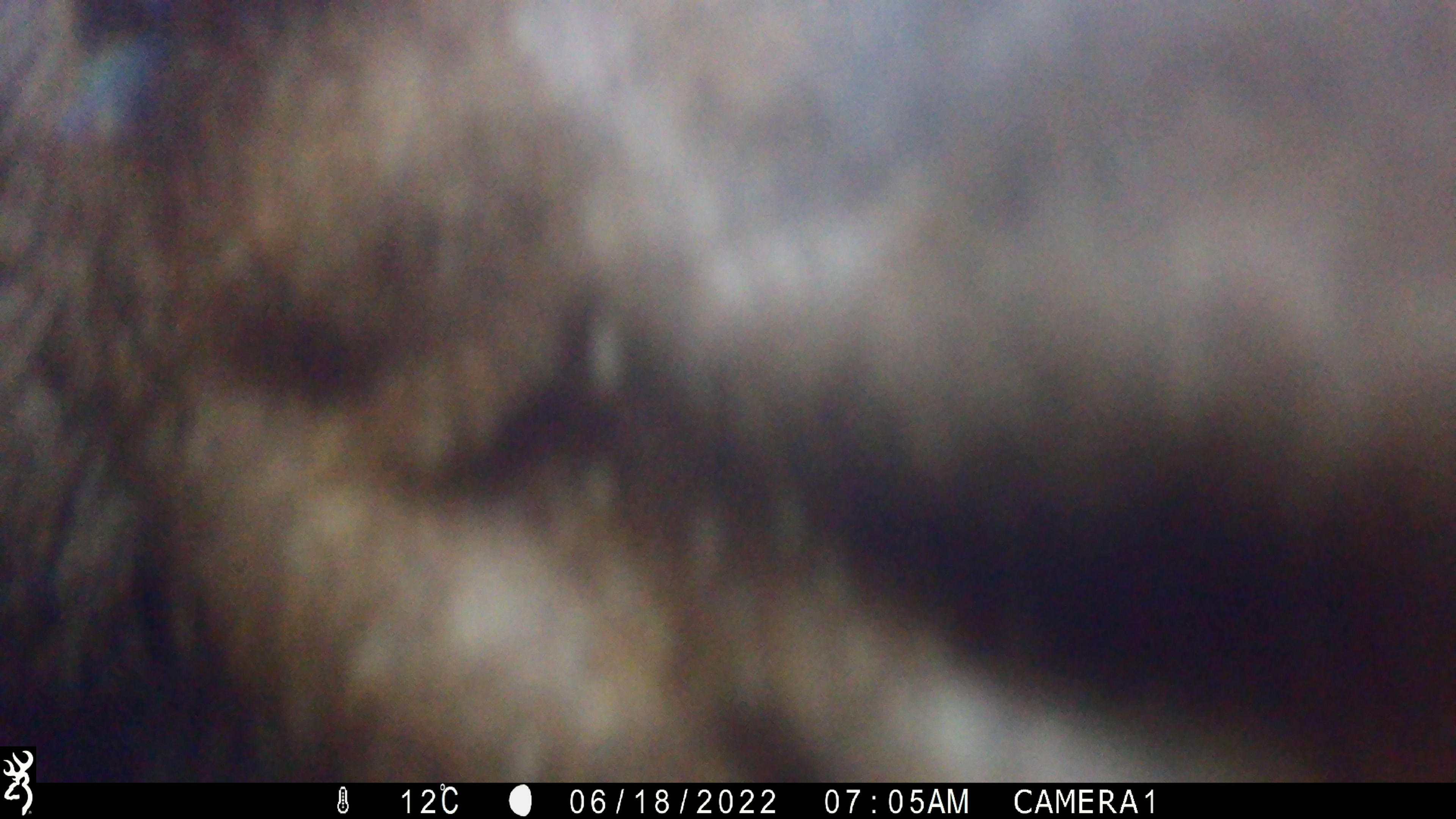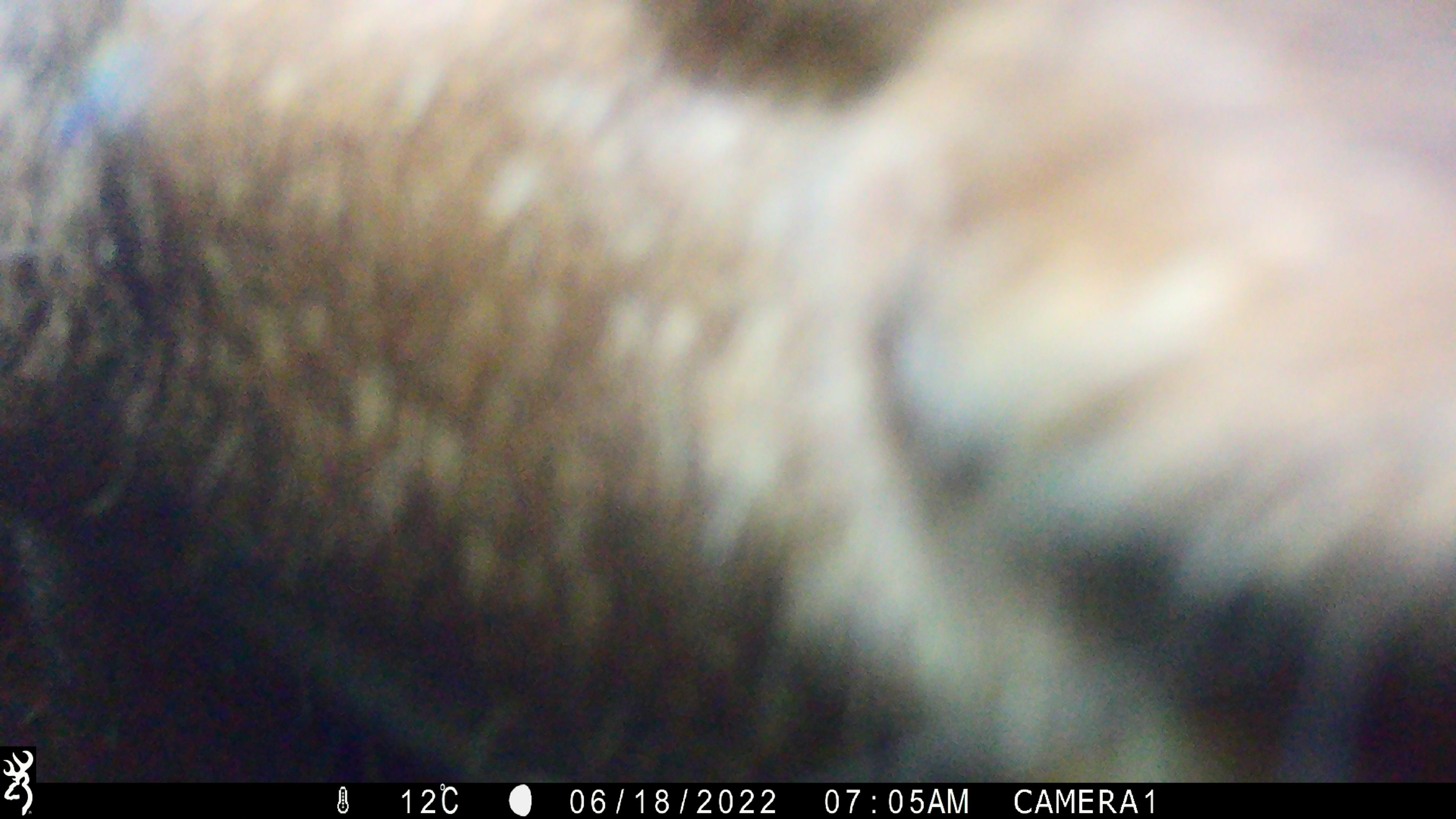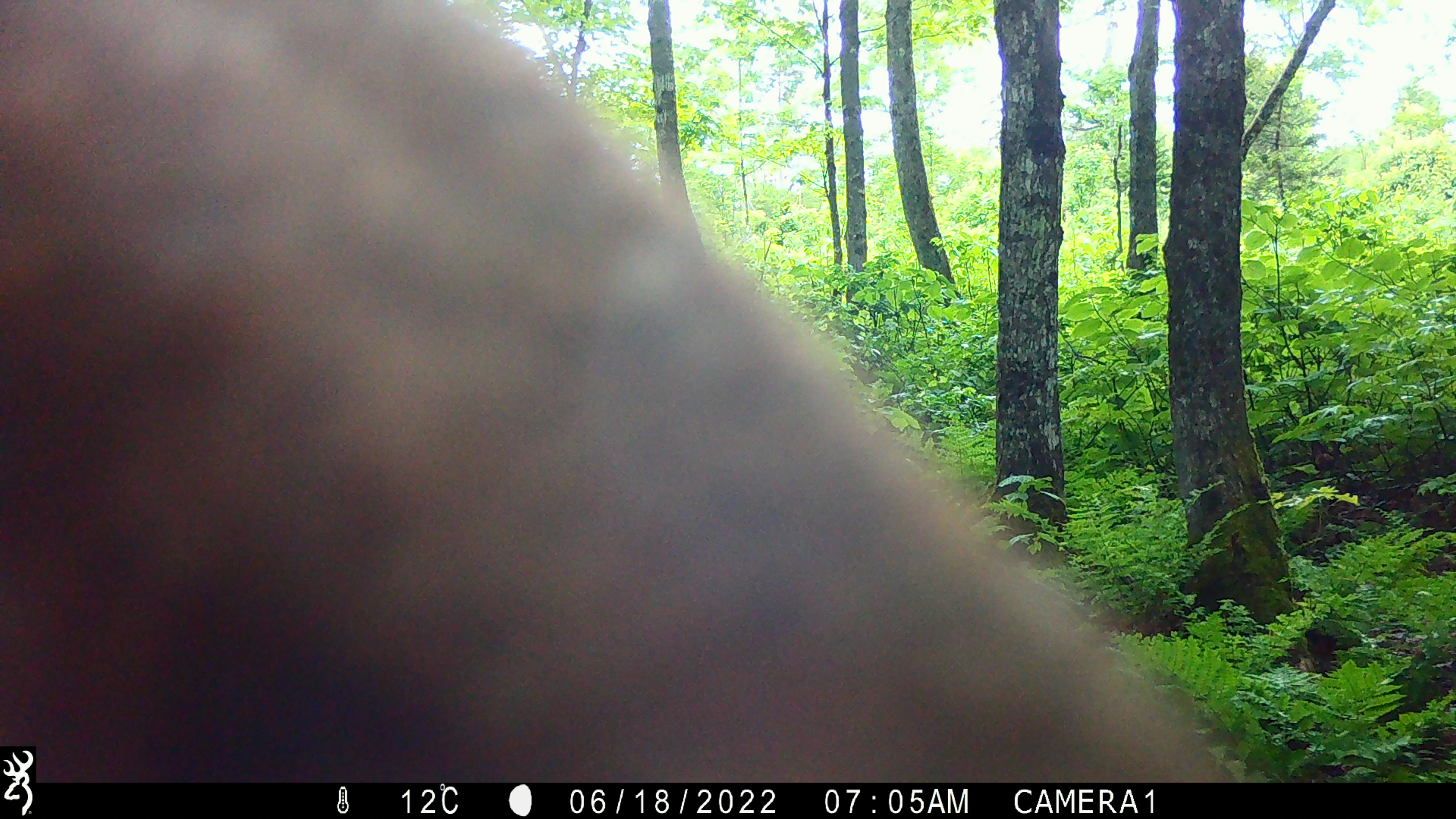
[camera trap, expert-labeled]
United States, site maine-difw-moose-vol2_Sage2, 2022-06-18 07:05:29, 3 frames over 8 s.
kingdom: Animalia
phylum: Chordata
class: Mammalia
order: Artiodactyla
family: Cervidae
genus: Alces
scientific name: Alces alces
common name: moose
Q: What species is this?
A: Moose (Alces alces).